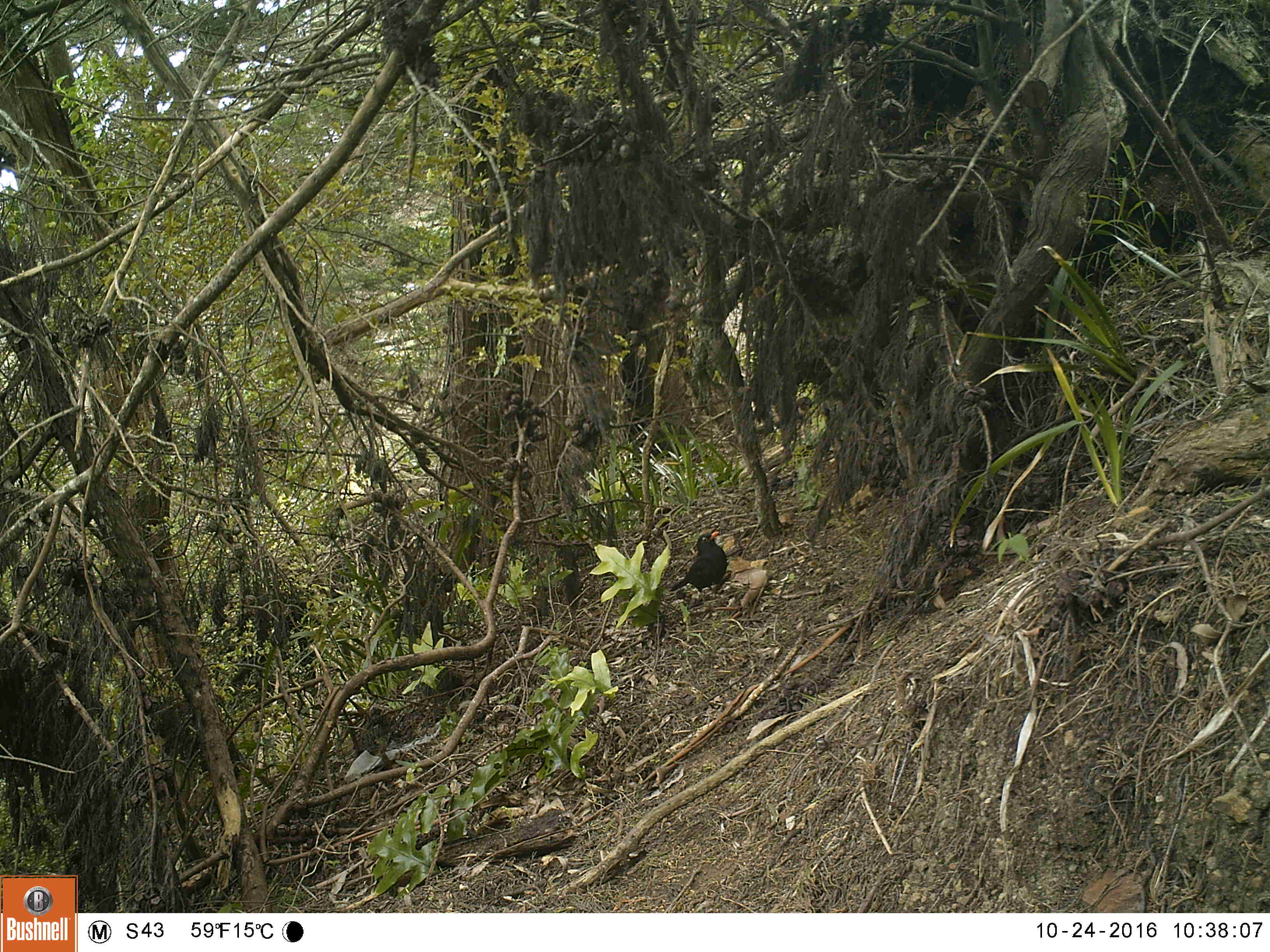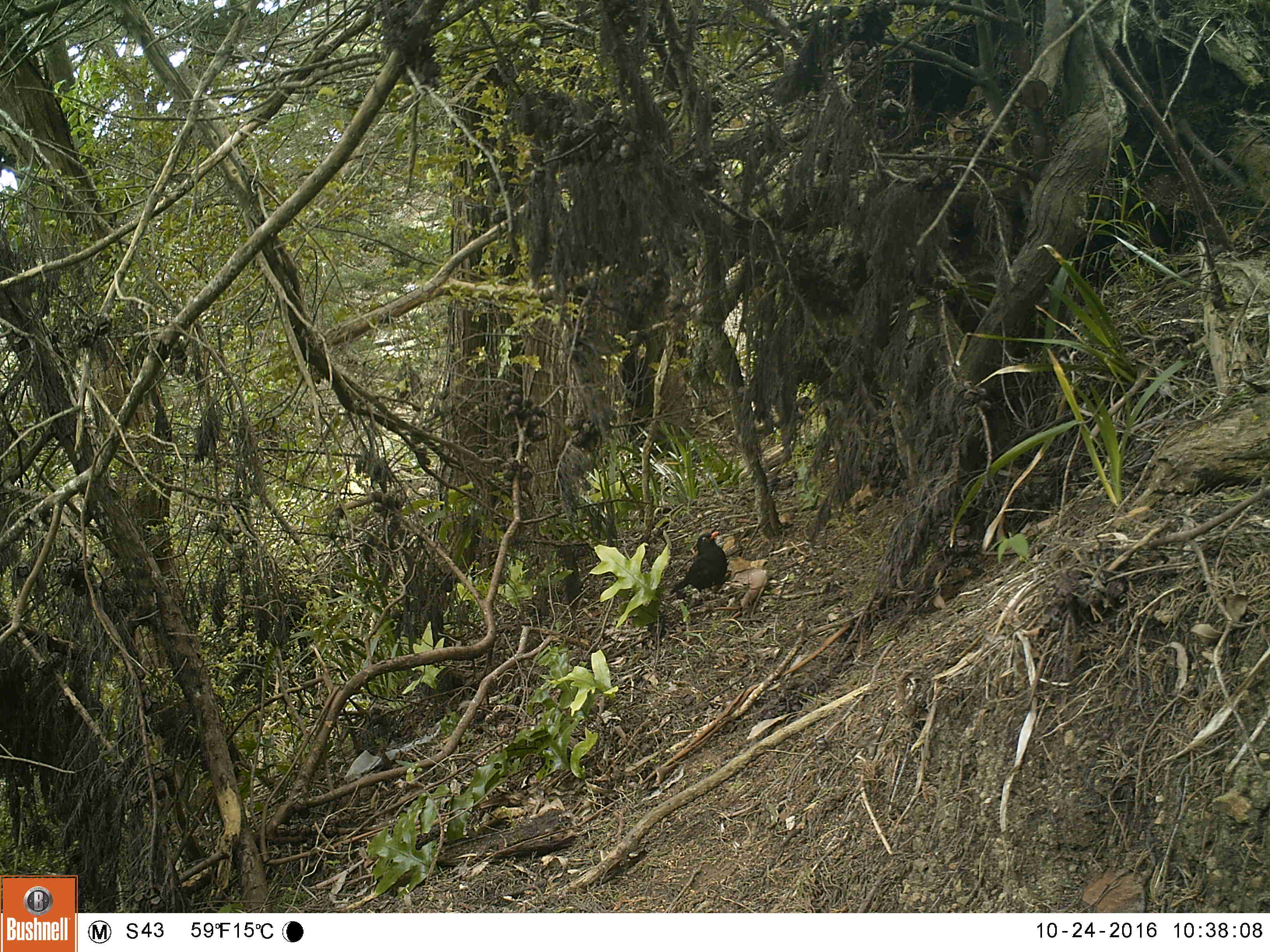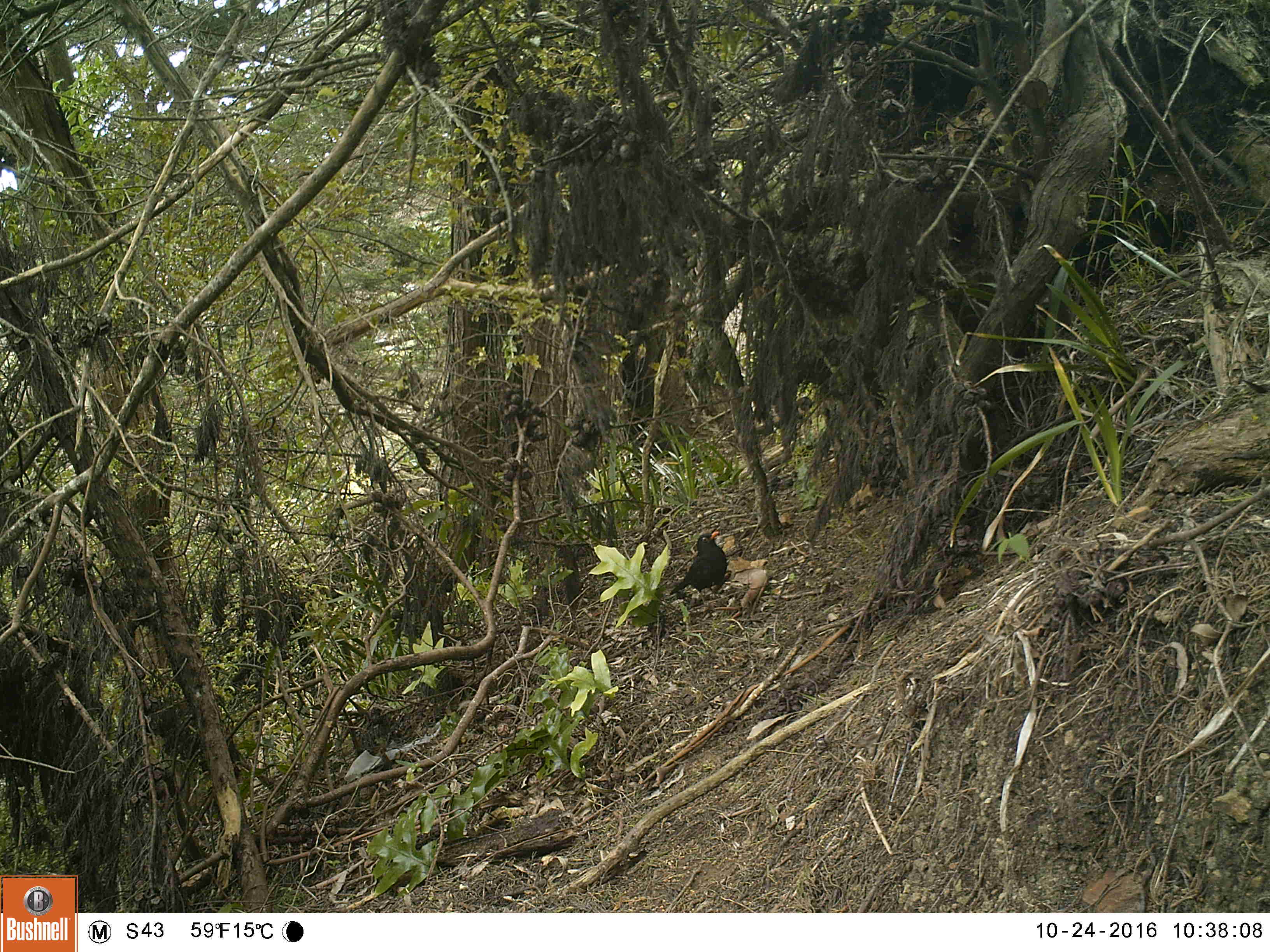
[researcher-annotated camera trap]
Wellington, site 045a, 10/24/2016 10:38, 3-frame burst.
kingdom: Animalia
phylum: Chordata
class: Aves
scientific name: Aves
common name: bird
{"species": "bird (Aves)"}